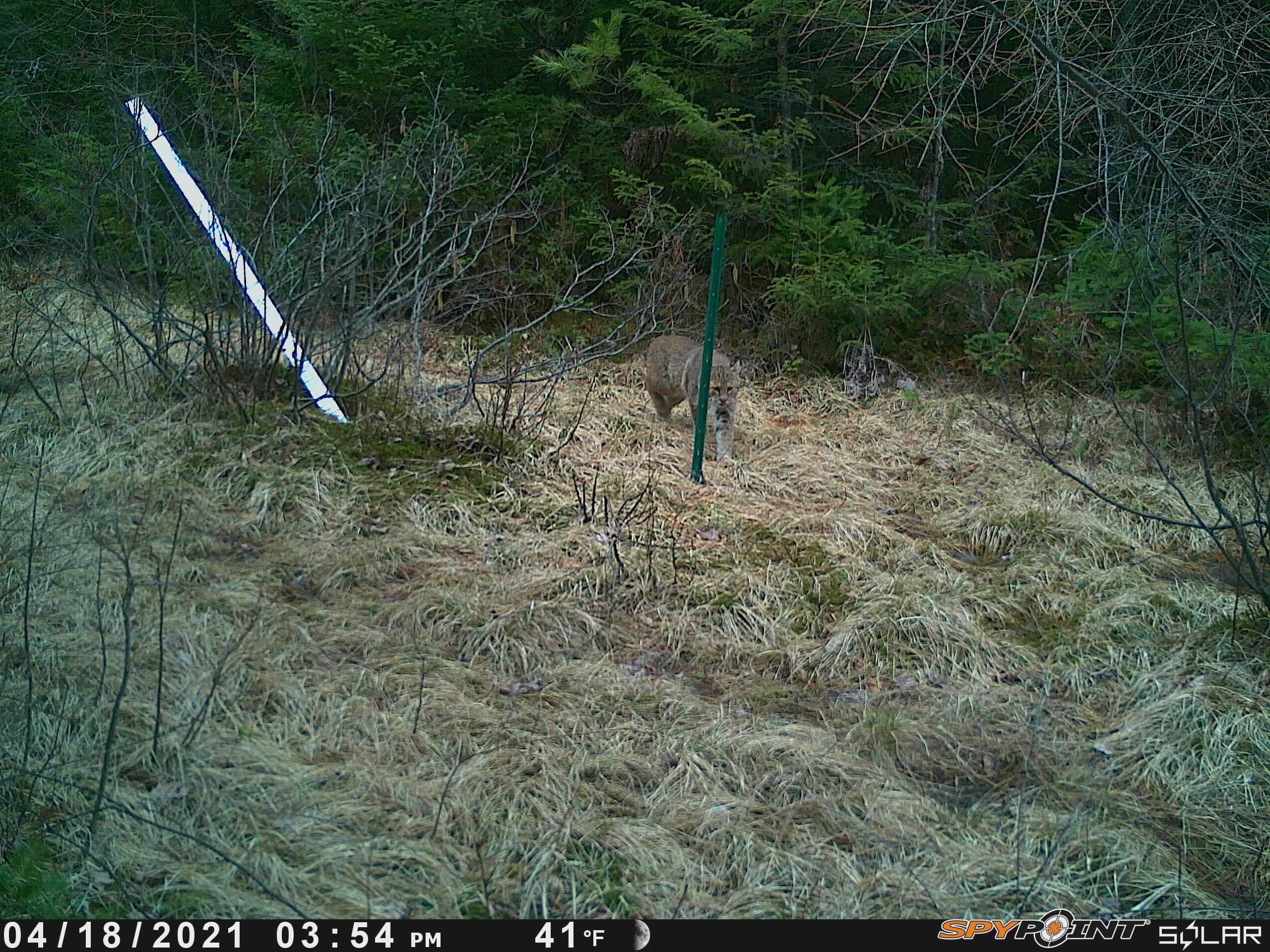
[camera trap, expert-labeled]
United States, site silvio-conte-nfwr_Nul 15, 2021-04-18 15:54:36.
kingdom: Animalia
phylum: Chordata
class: Mammalia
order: Carnivora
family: Felidae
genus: Lynx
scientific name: Lynx rufus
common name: bobcat